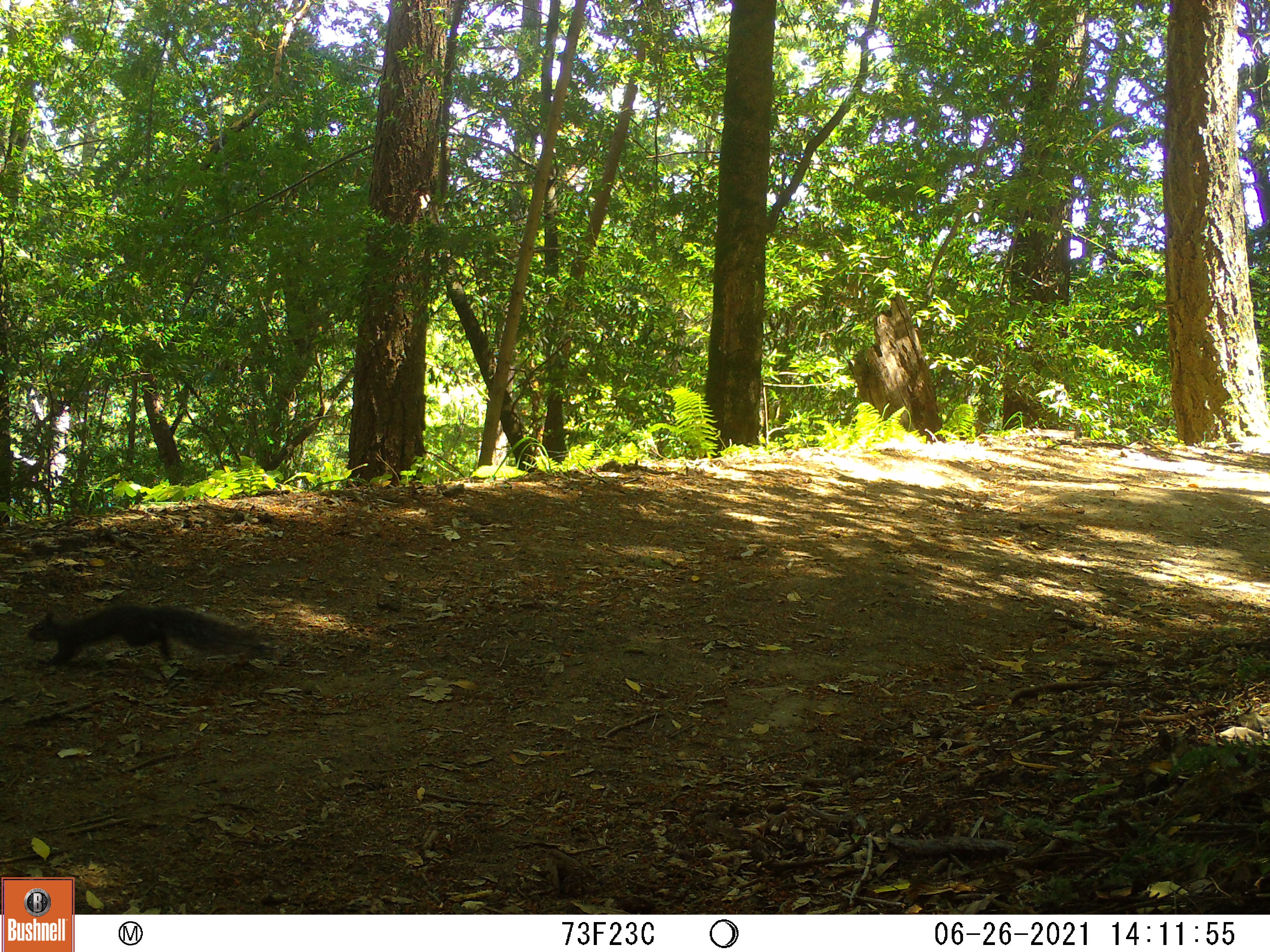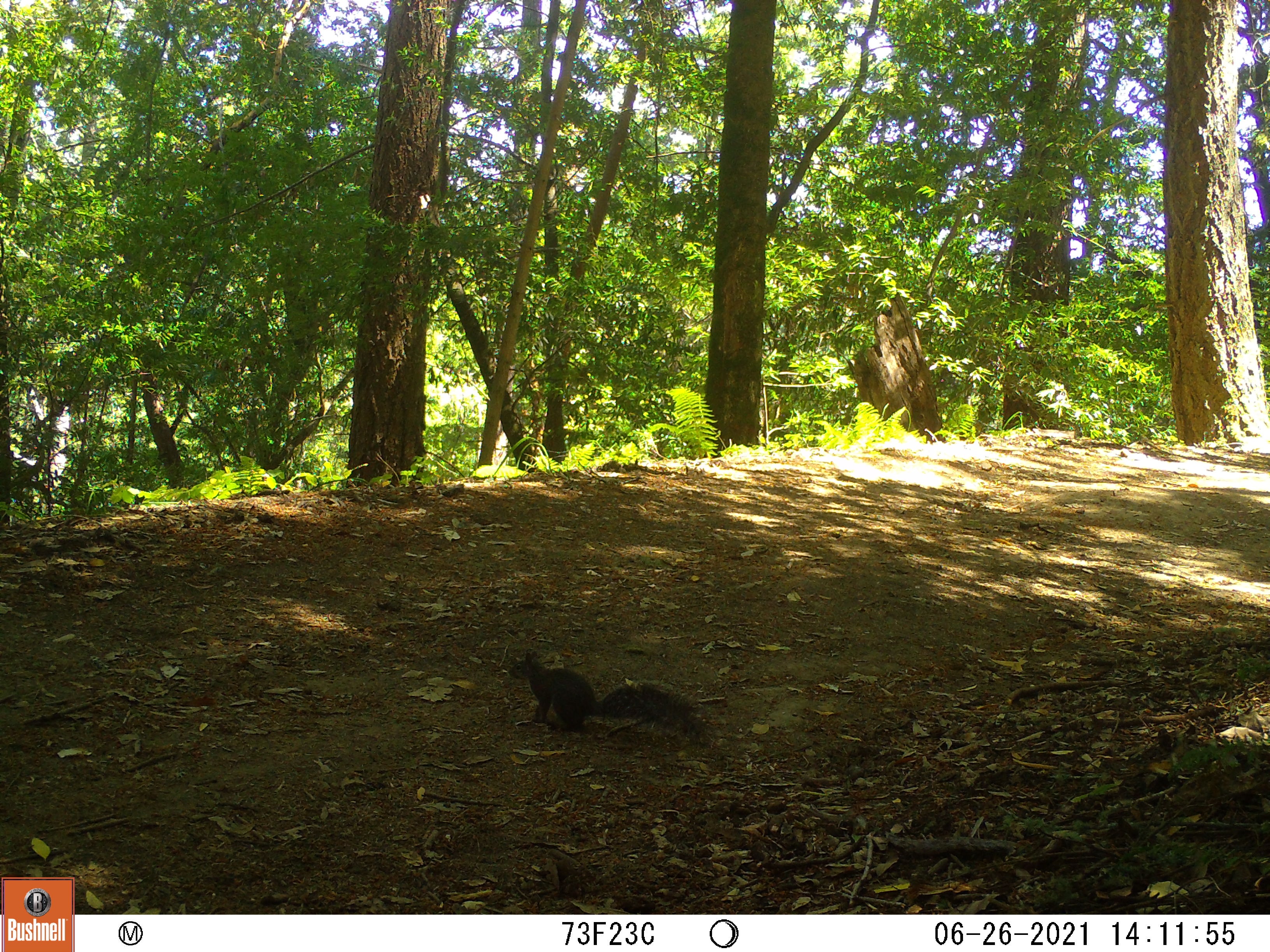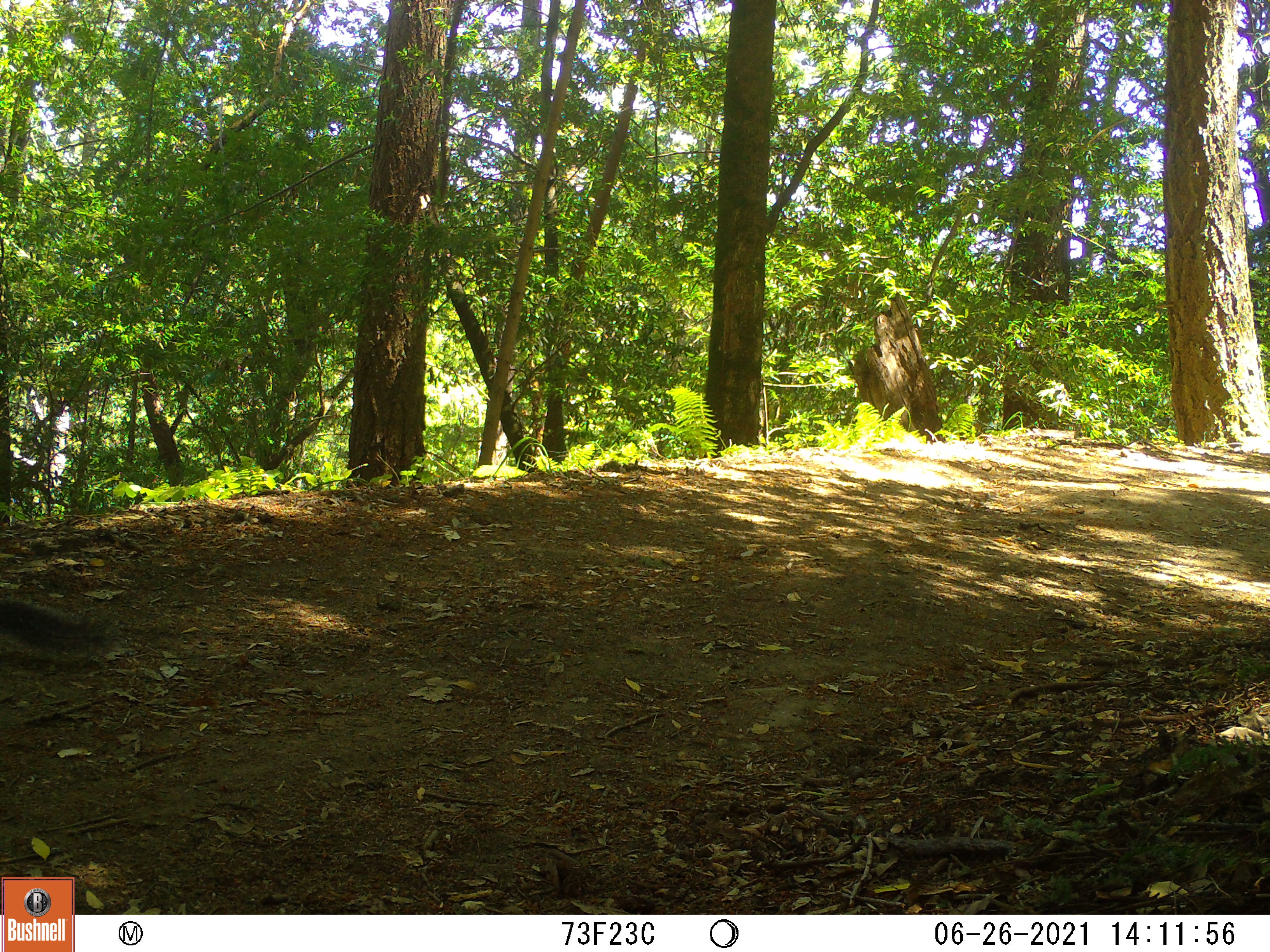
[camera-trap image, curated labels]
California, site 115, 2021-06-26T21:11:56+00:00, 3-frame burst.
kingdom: Animalia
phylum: Chordata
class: Mammalia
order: Rodentia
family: Sciuridae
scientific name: Sciuridae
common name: squirrel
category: unknown squirrel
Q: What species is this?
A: Unknown squirrel (squirrel) (Sciuridae).